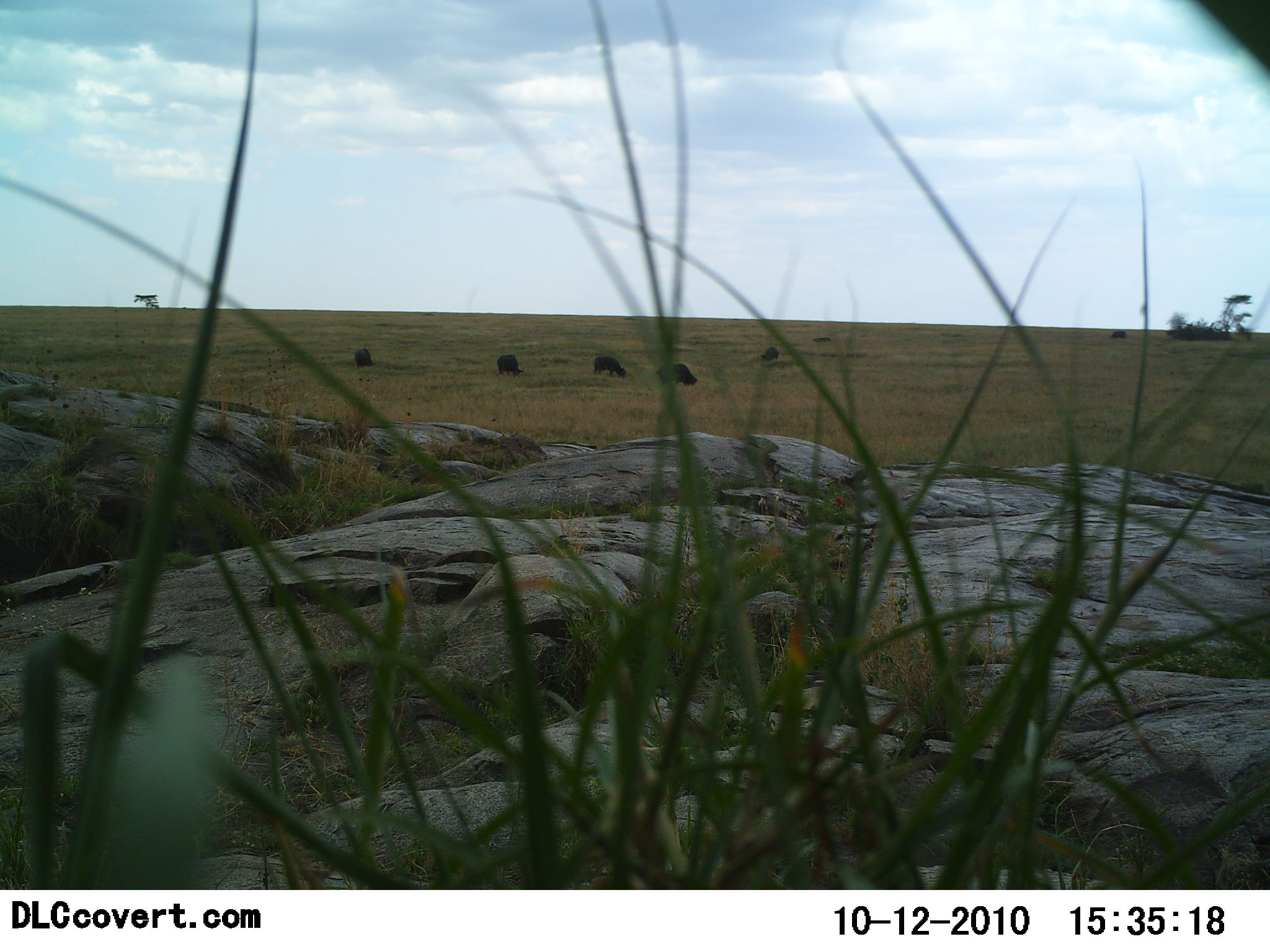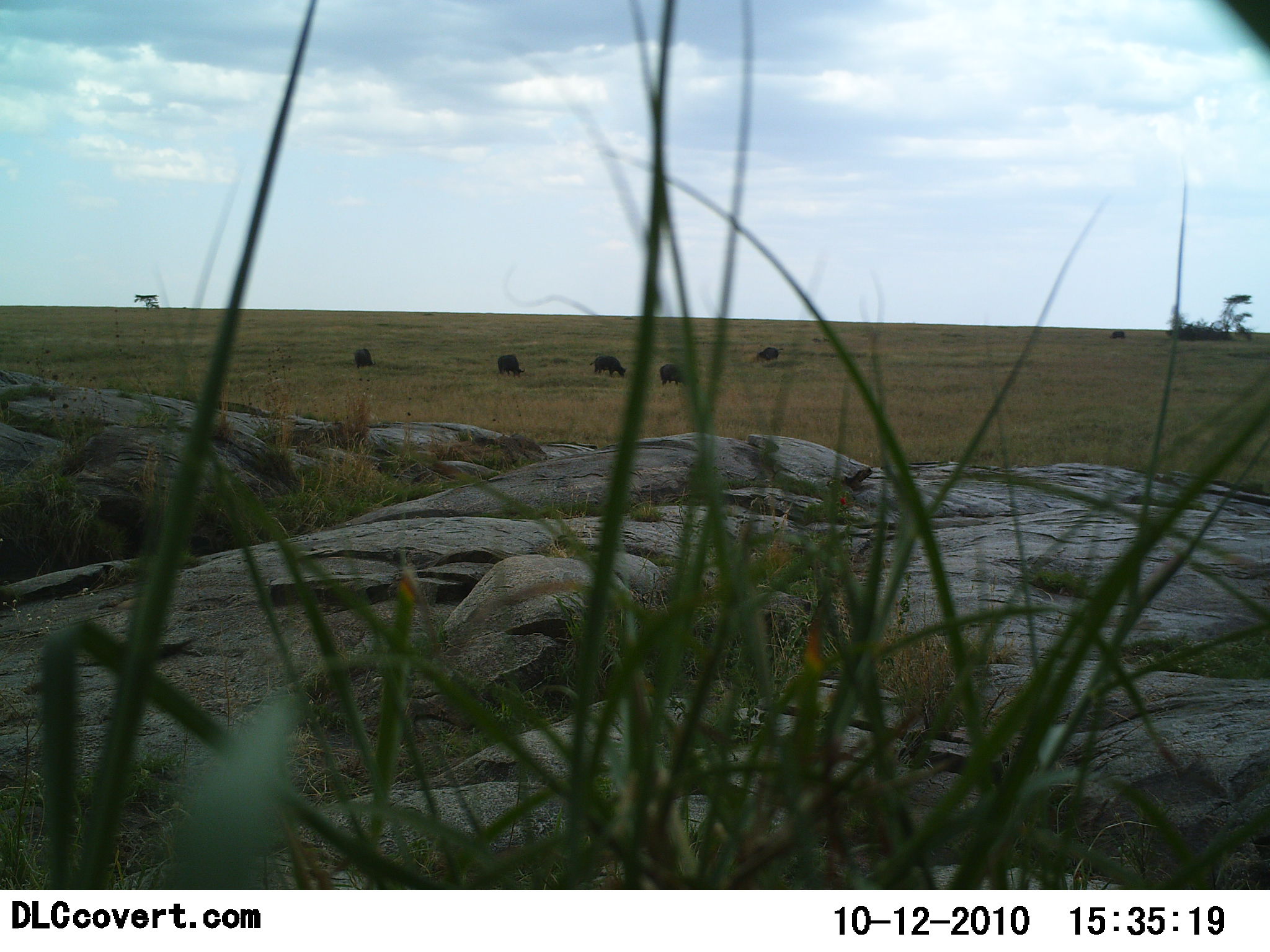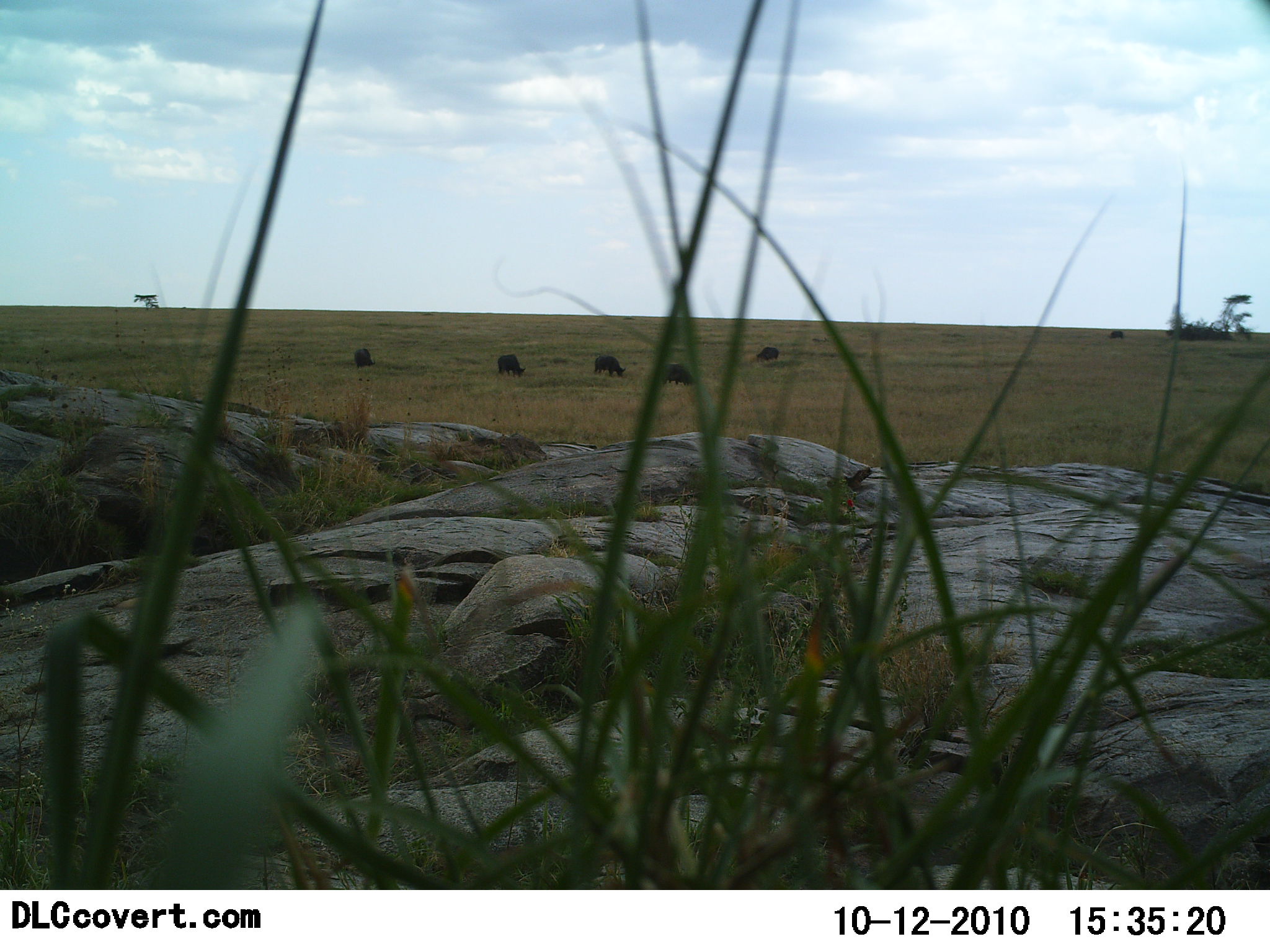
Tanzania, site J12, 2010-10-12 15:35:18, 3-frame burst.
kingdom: Animalia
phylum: Chordata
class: Mammalia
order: Artiodactyla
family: Bovidae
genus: Syncerus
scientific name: Syncerus caffer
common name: cape buffalo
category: buffalo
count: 6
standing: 8%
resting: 0%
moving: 0%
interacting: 0%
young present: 0%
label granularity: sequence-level